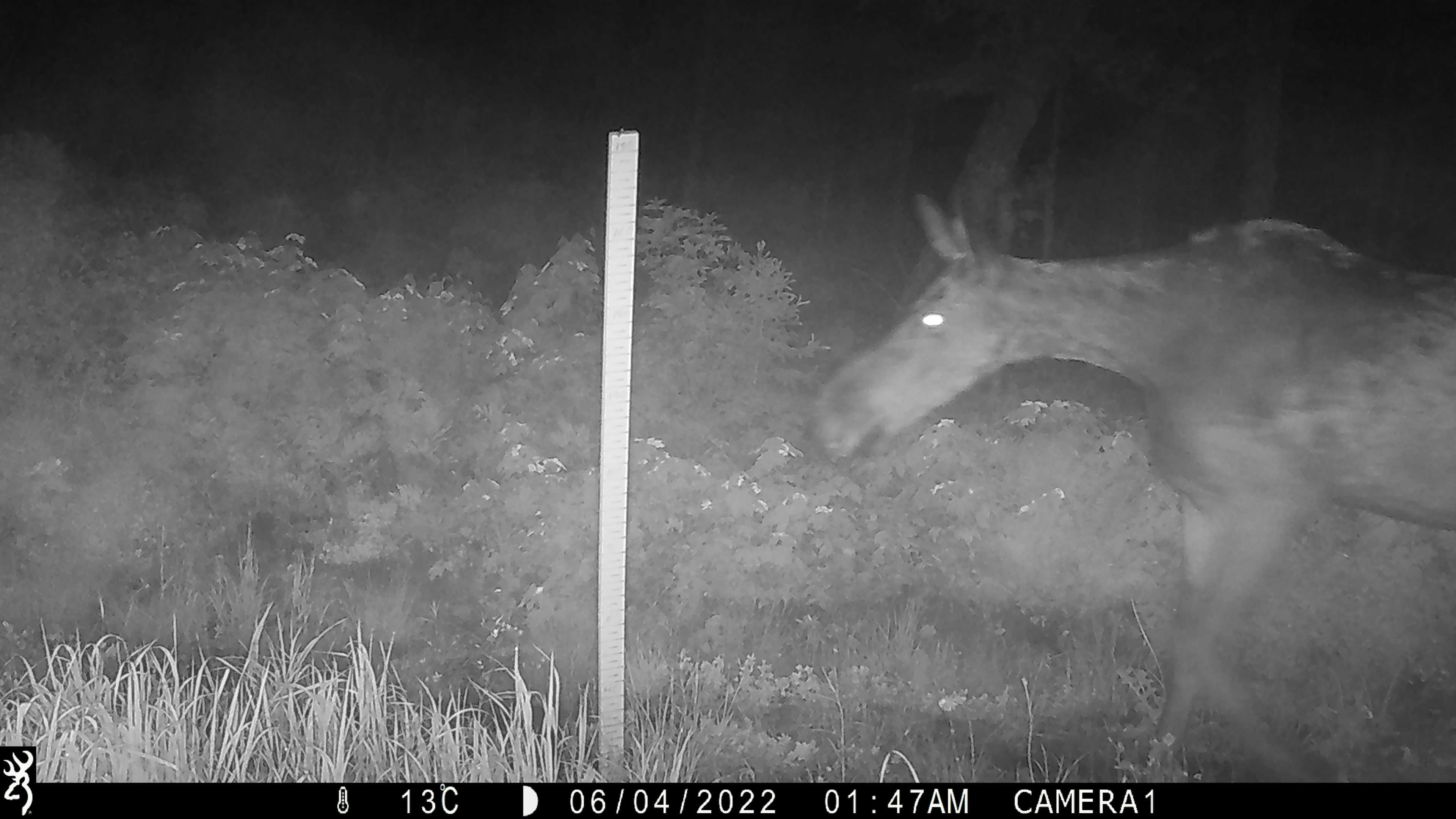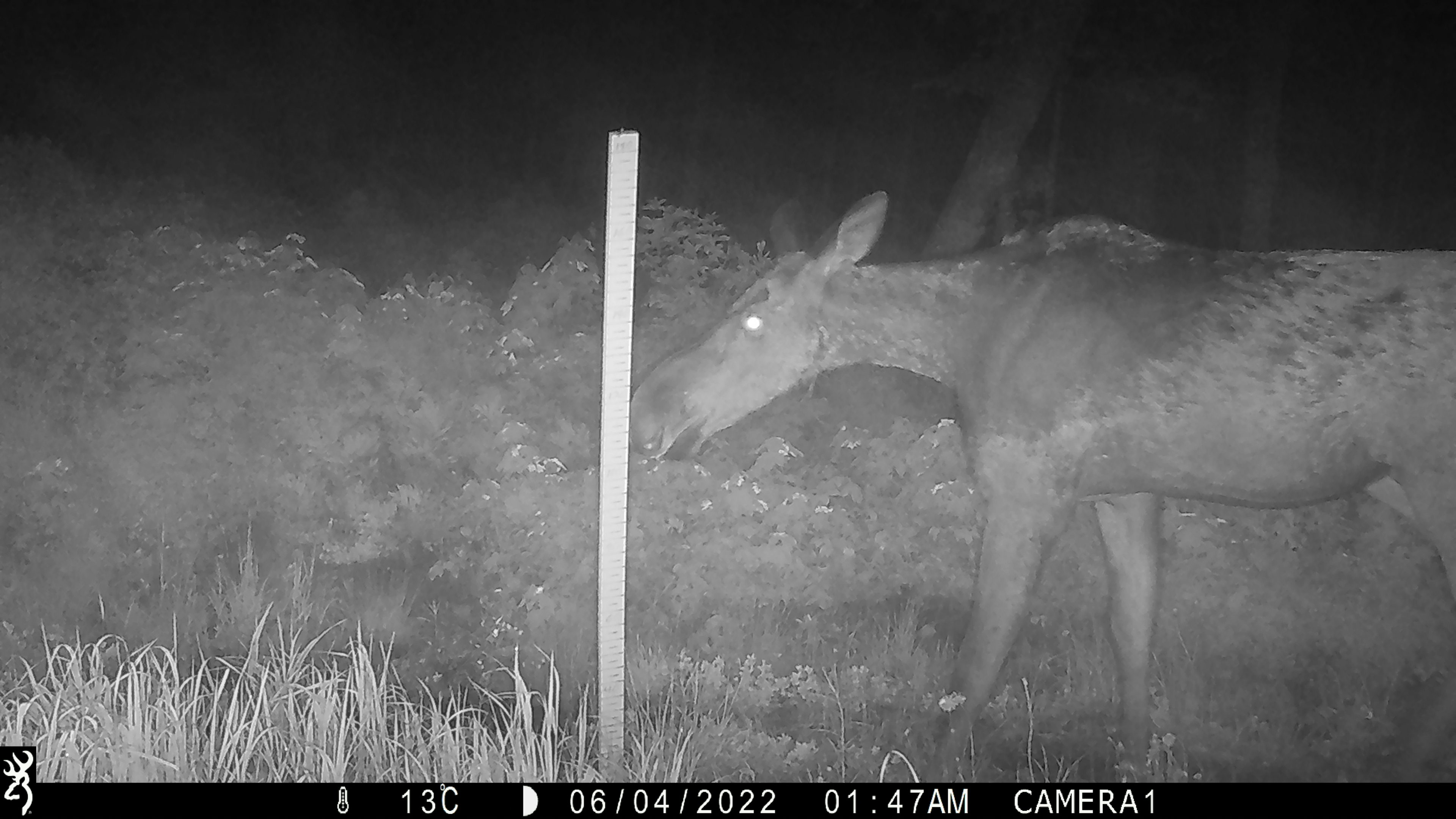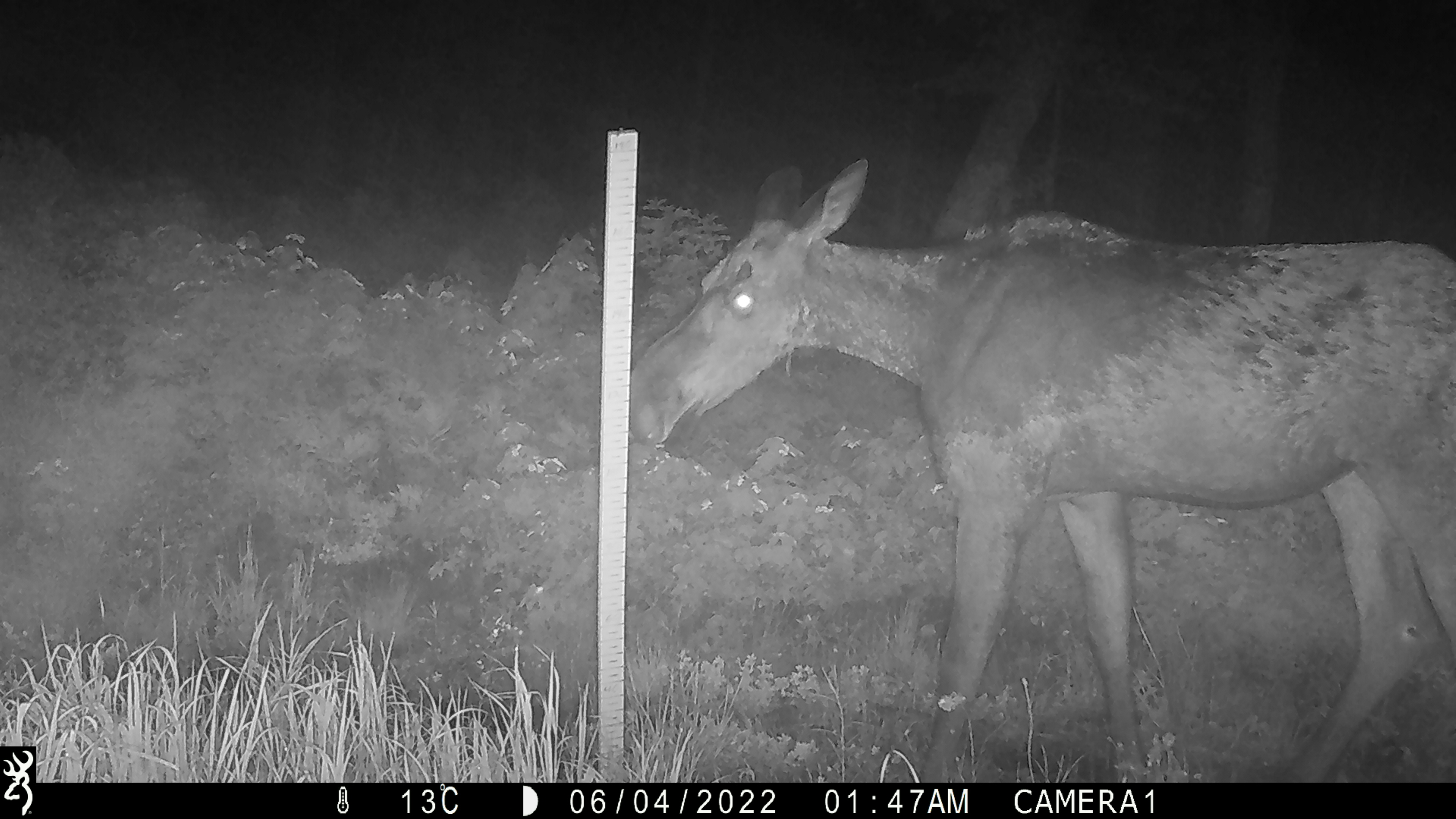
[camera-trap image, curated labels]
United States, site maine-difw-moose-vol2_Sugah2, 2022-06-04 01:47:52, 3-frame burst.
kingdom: Animalia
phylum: Chordata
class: Mammalia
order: Artiodactyla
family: Cervidae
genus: Alces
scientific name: Alces alces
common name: moose